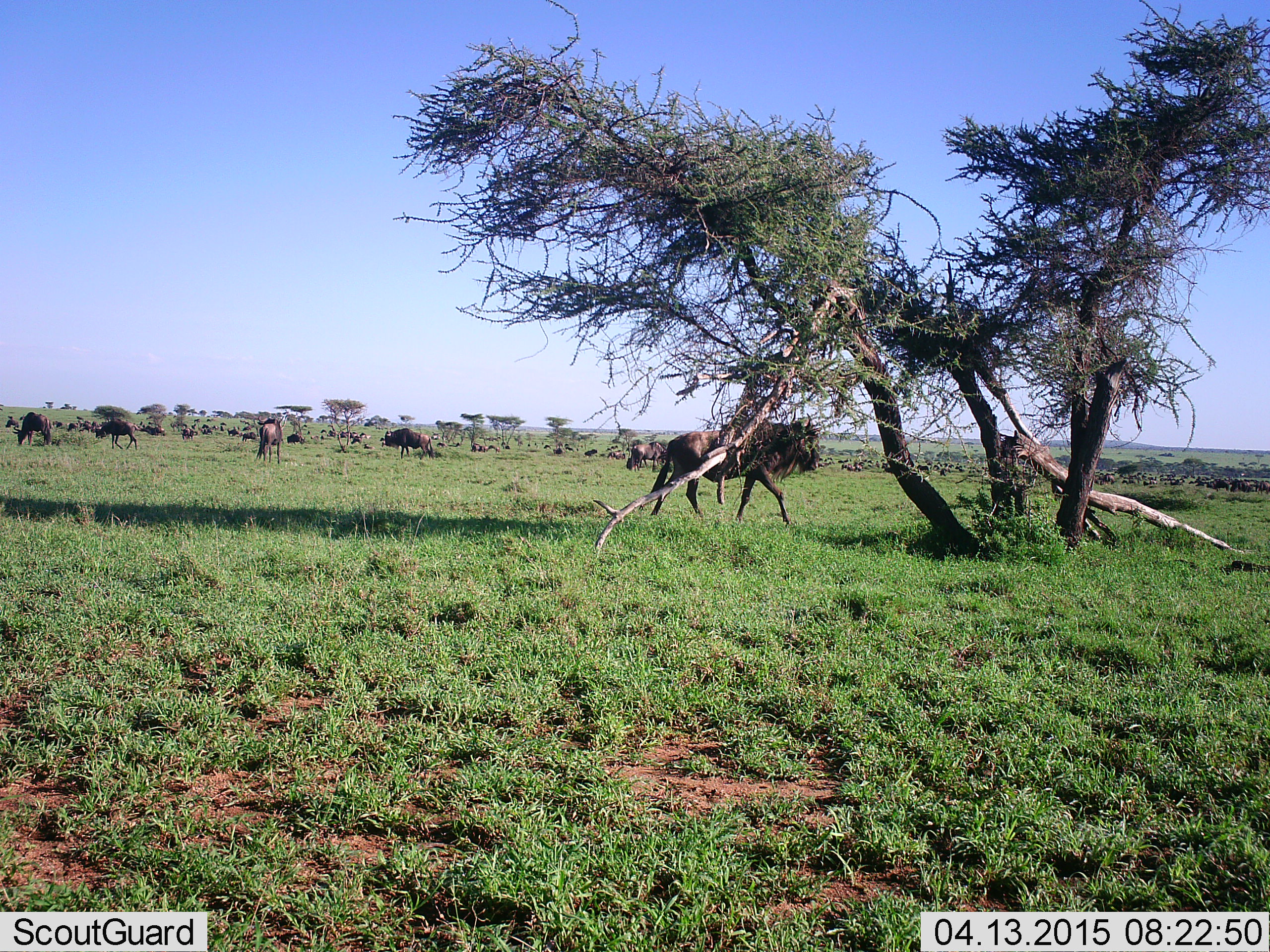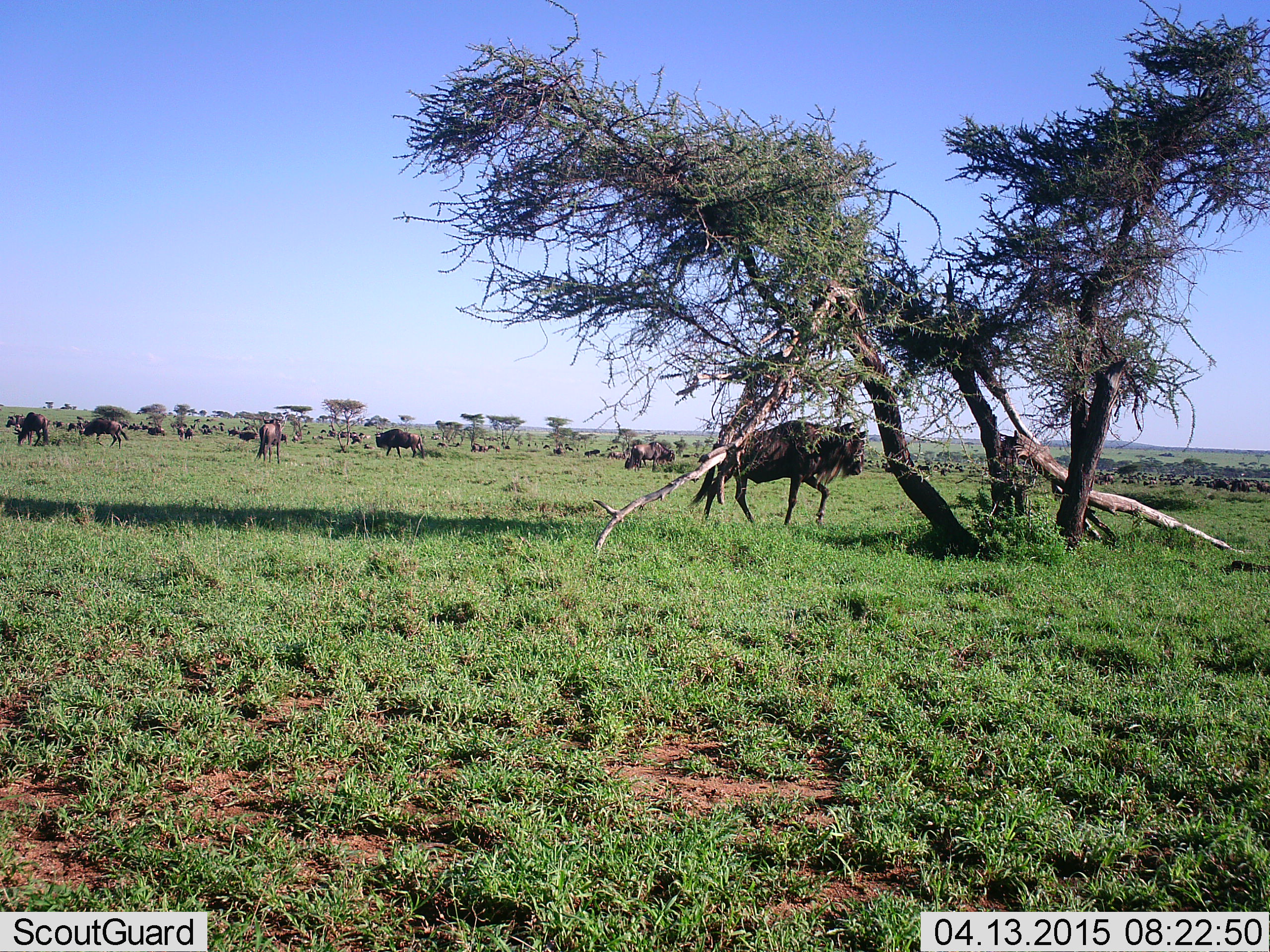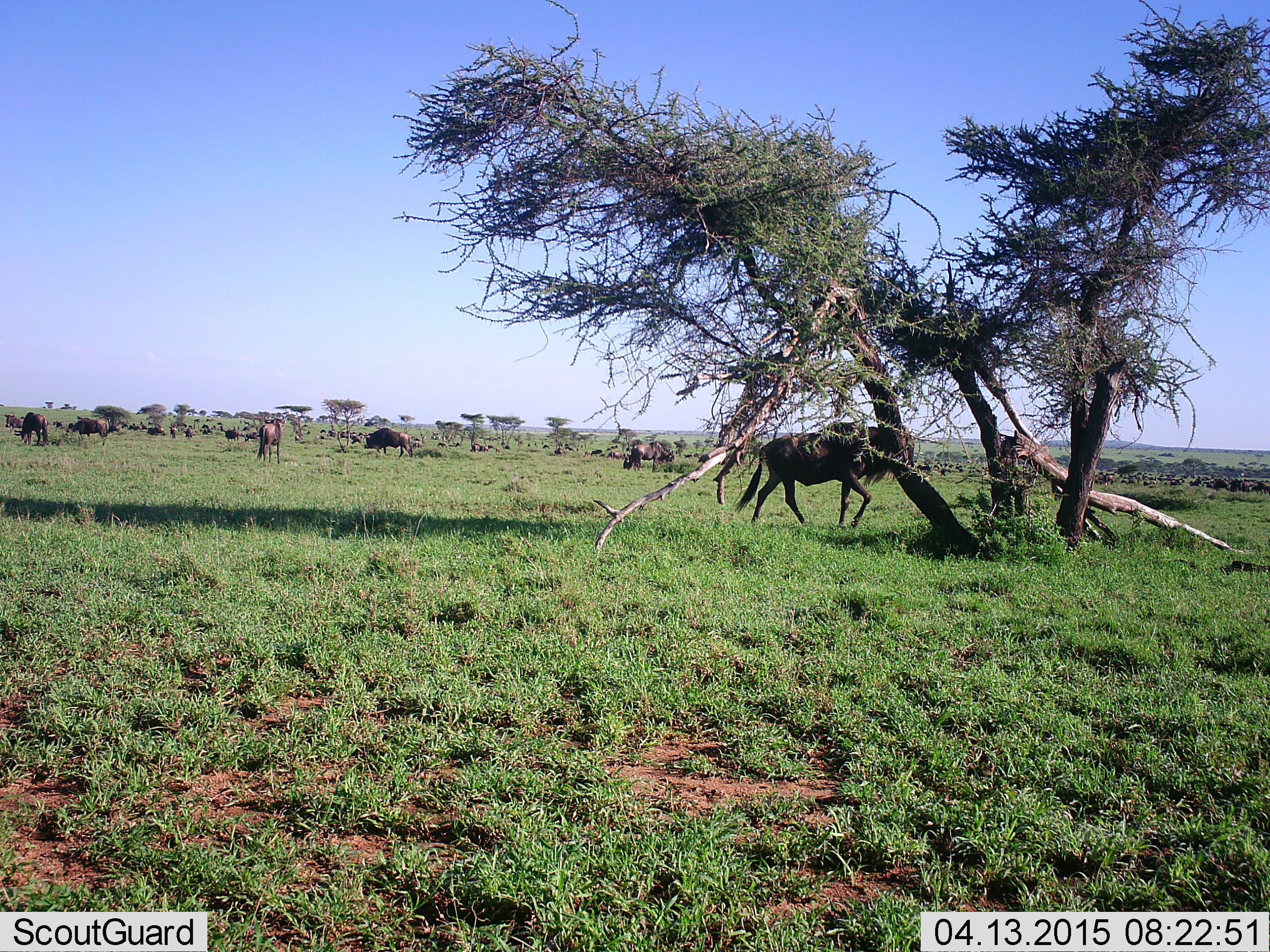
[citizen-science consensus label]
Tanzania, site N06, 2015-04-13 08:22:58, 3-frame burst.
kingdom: Animalia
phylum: Chordata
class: Mammalia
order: Artiodactyla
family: Bovidae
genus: Connochaetes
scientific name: Connochaetes taurinus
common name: blue wildebeest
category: wildebeest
Wildebeest (blue wildebeest) (Connochaetes taurinus), count 11-50. Behavior (volunteer vote fractions): standing 55%, resting 27%, moving 100%, interacting 36%. Young present (vote fraction): 0%. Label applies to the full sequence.